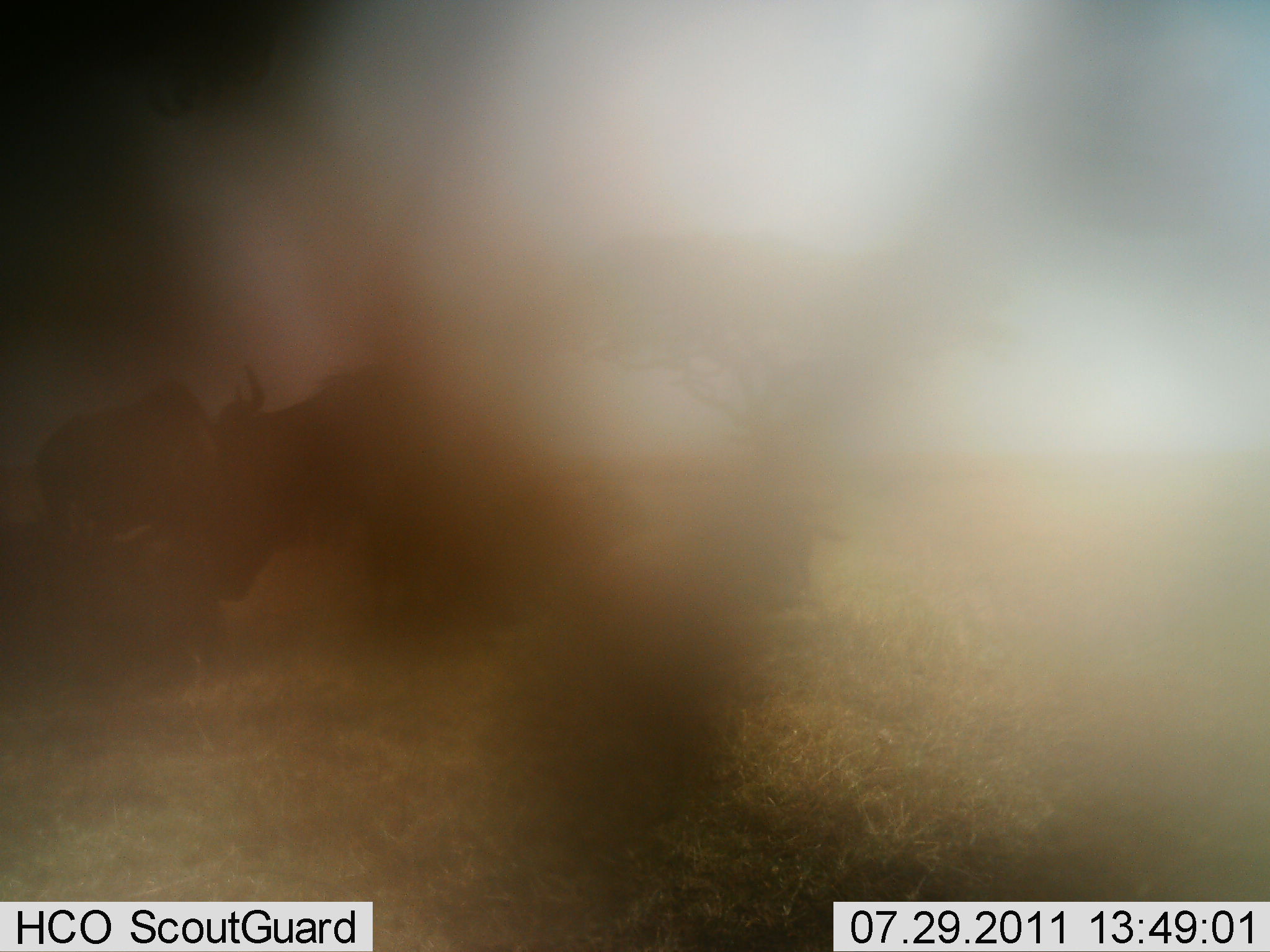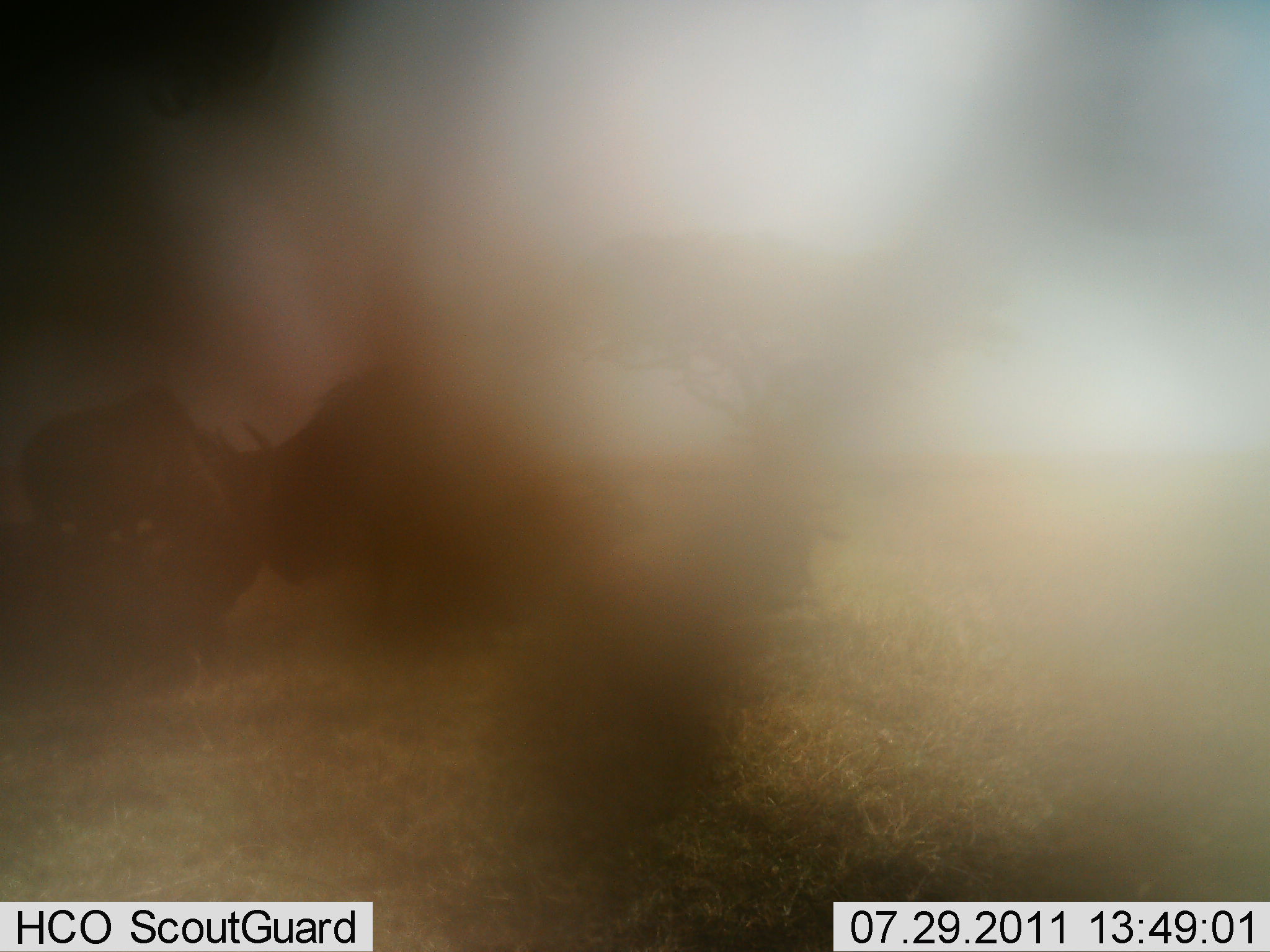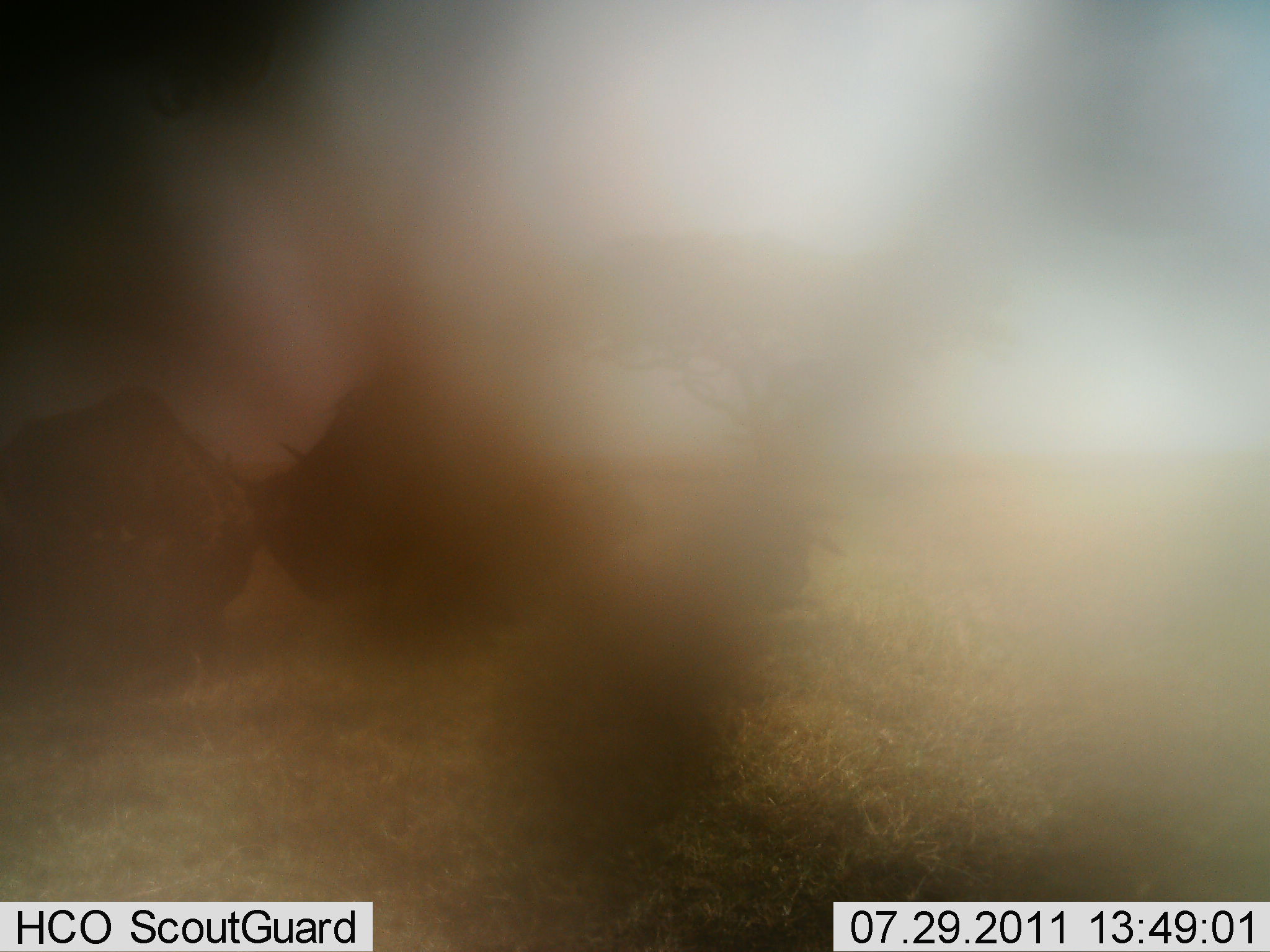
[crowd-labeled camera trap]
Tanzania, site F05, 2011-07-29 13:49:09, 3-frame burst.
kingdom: Animalia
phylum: Chordata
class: Mammalia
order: Artiodactyla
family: Bovidae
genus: Connochaetes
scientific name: Connochaetes taurinus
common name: blue wildebeest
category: wildebeest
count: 2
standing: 8%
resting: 17%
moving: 0%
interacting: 75%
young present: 0%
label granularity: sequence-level